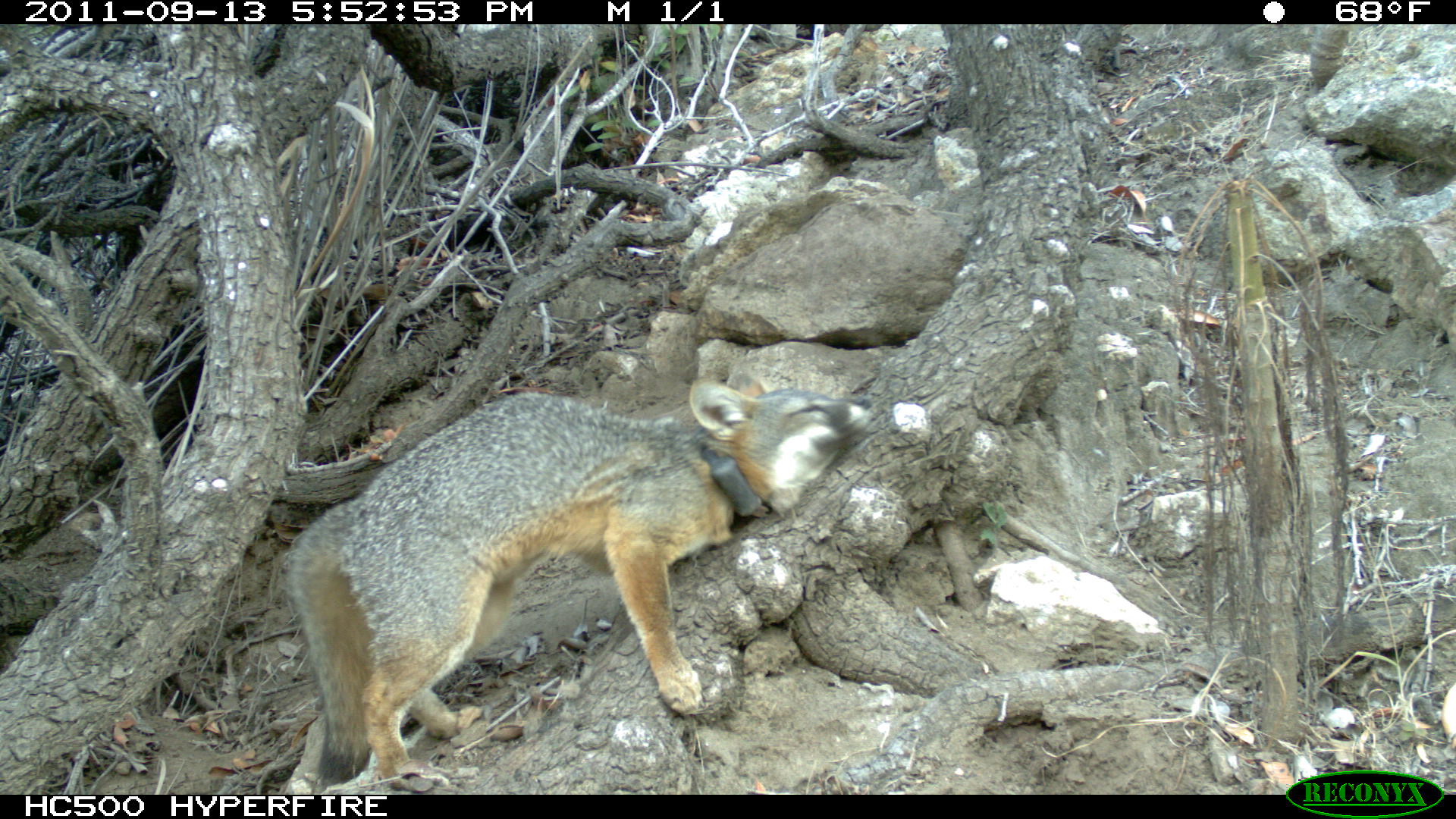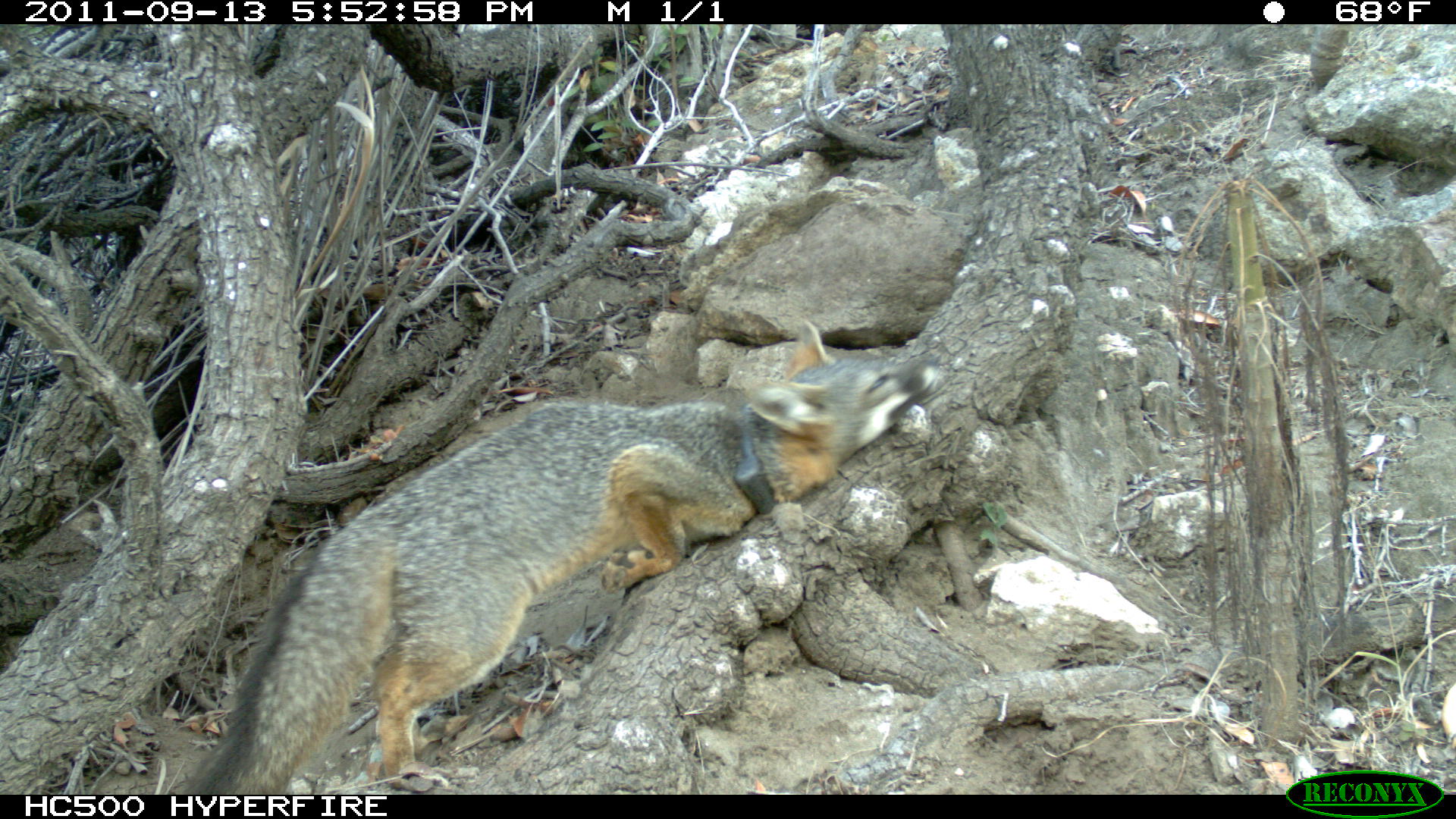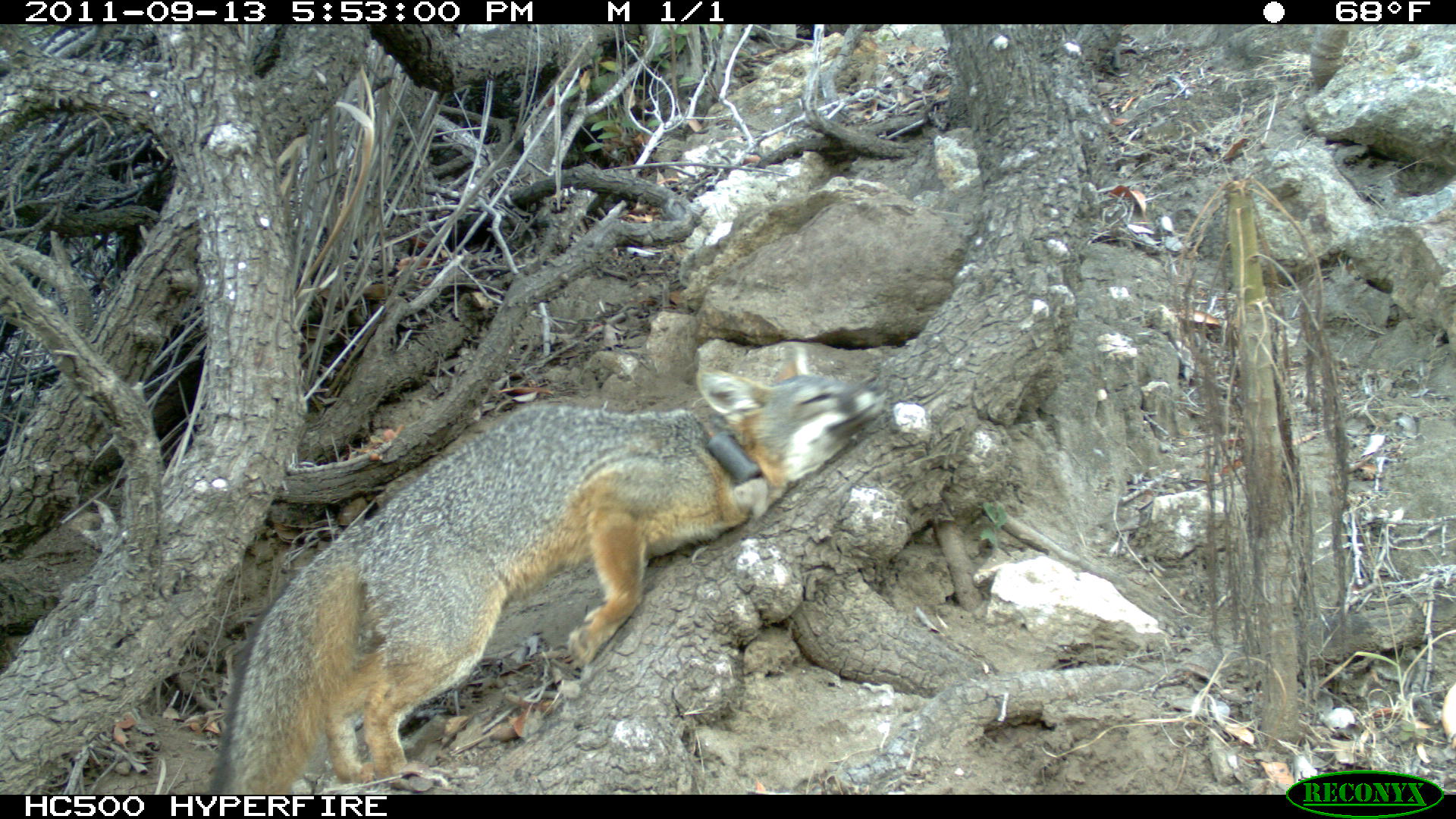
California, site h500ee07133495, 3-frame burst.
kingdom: Animalia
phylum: Chordata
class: Mammalia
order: Carnivora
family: Canidae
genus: Urocyon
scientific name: Urocyon littoralis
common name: island fox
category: fox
Fox (island fox) (Urocyon littoralis).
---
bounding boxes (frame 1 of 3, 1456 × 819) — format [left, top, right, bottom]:
fox: [288, 375, 873, 789]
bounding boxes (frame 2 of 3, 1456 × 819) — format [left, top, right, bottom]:
fox: [180, 319, 939, 795]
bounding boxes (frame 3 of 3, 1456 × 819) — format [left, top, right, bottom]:
fox: [211, 344, 884, 794]